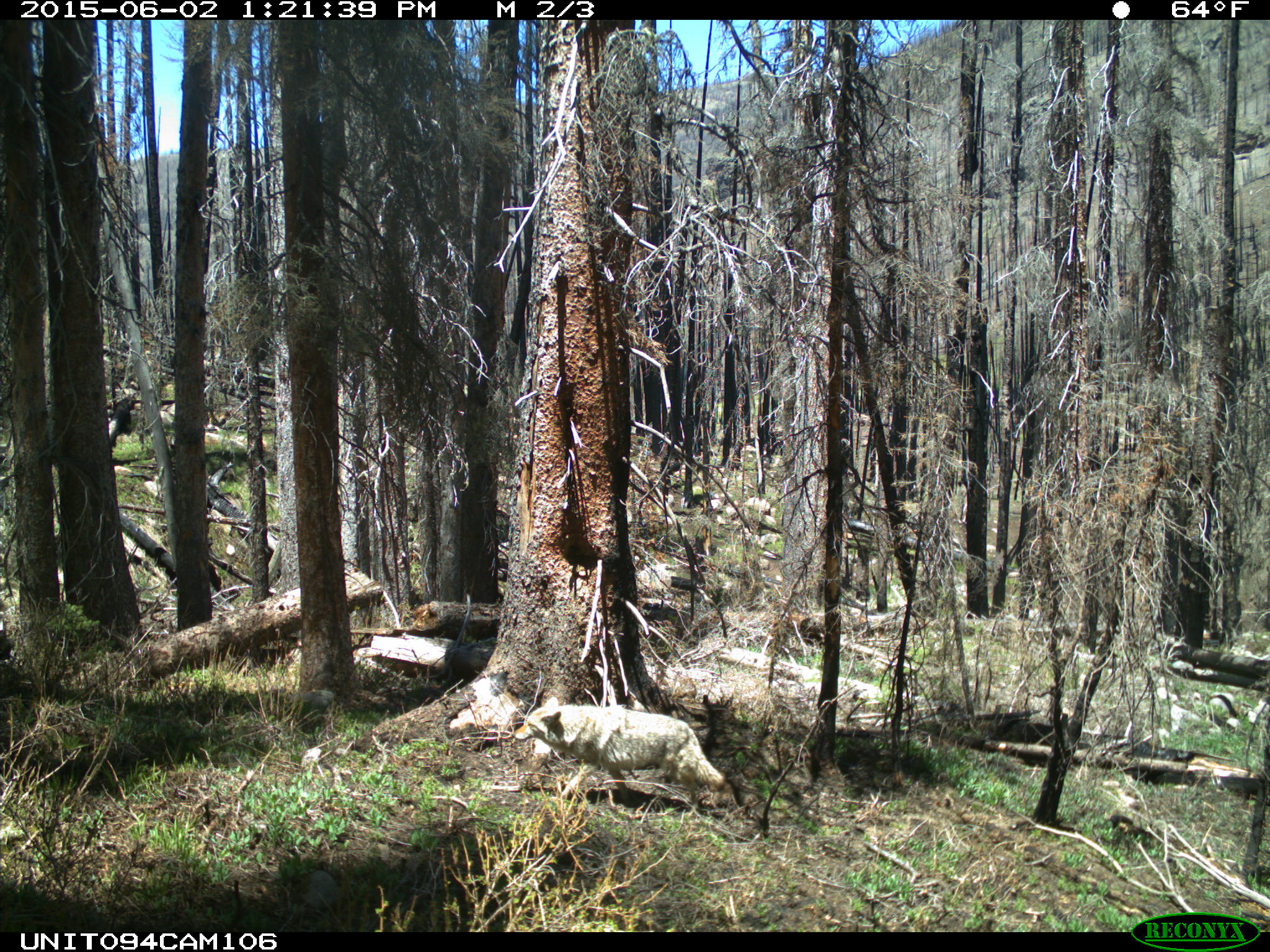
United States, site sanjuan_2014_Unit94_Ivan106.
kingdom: Animalia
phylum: Chordata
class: Mammalia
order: Carnivora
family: Canidae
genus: Canis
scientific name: Canis latrans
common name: coyote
Canis latrans (coyote).